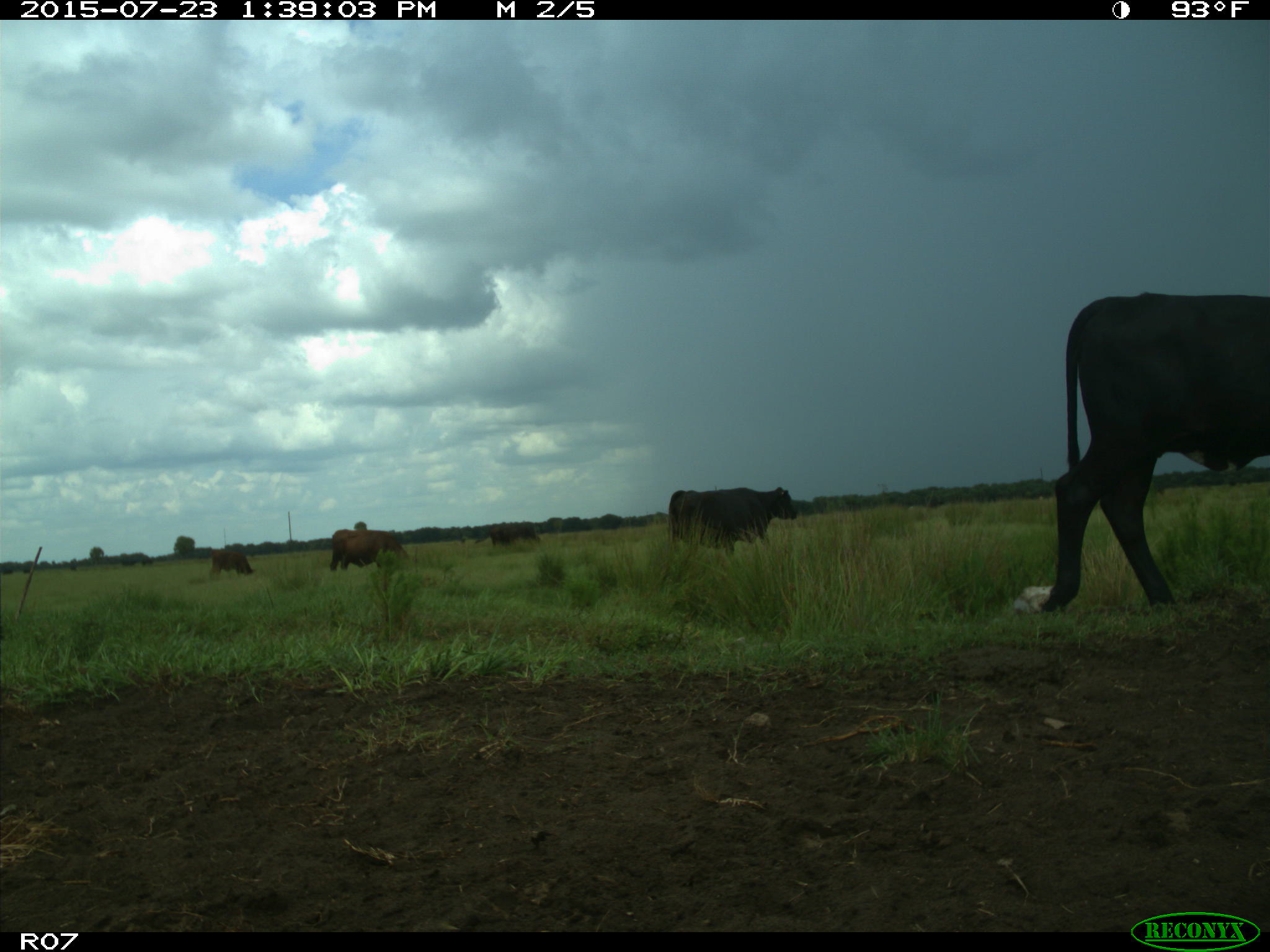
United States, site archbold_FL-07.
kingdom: Animalia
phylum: Chordata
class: Mammalia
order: Artiodactyla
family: Bovidae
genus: Bos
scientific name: Bos taurus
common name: domestic cow